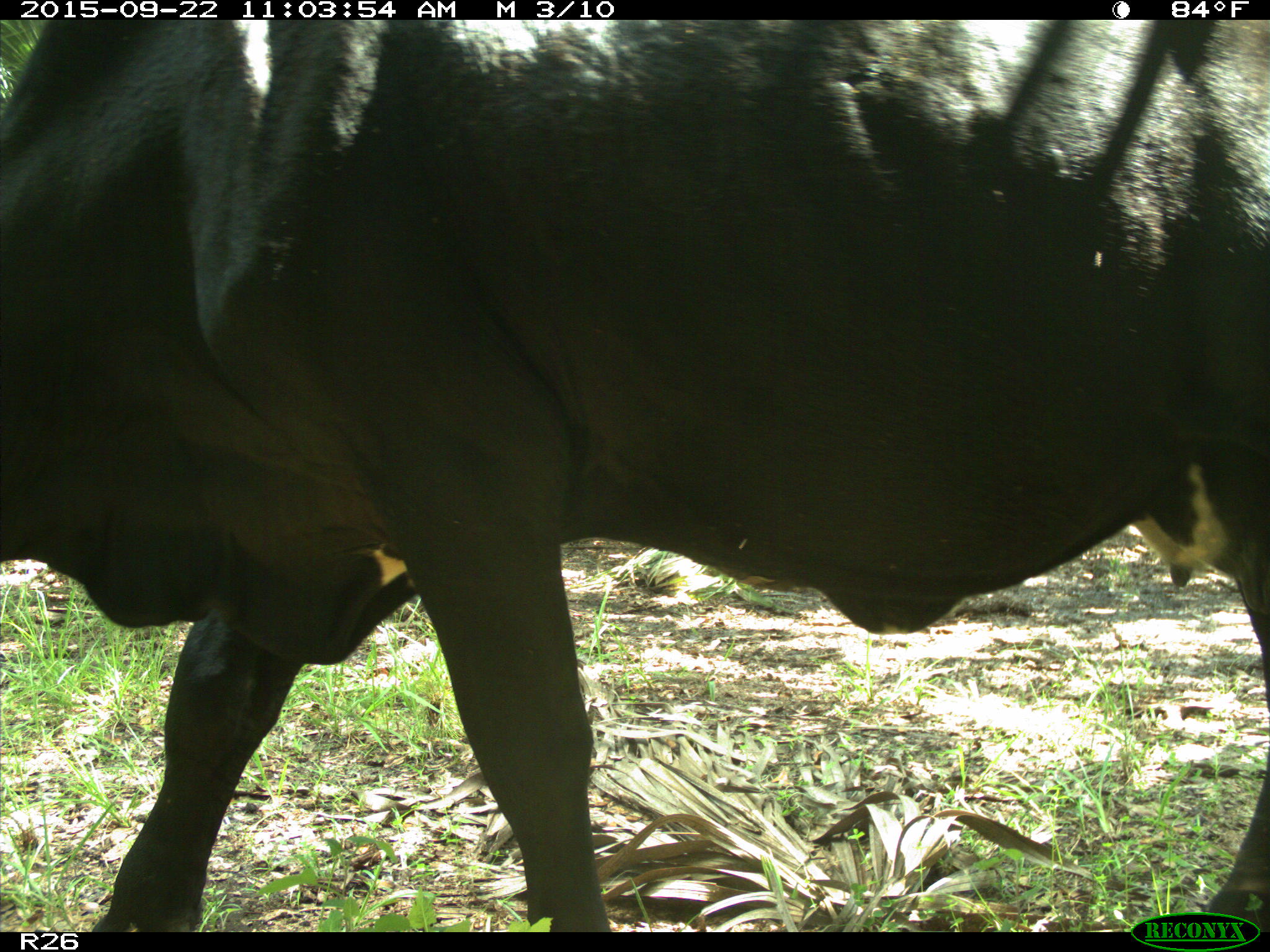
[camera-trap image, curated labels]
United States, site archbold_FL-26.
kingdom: Animalia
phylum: Chordata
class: Mammalia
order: Artiodactyla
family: Bovidae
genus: Bos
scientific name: Bos taurus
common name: domestic cow